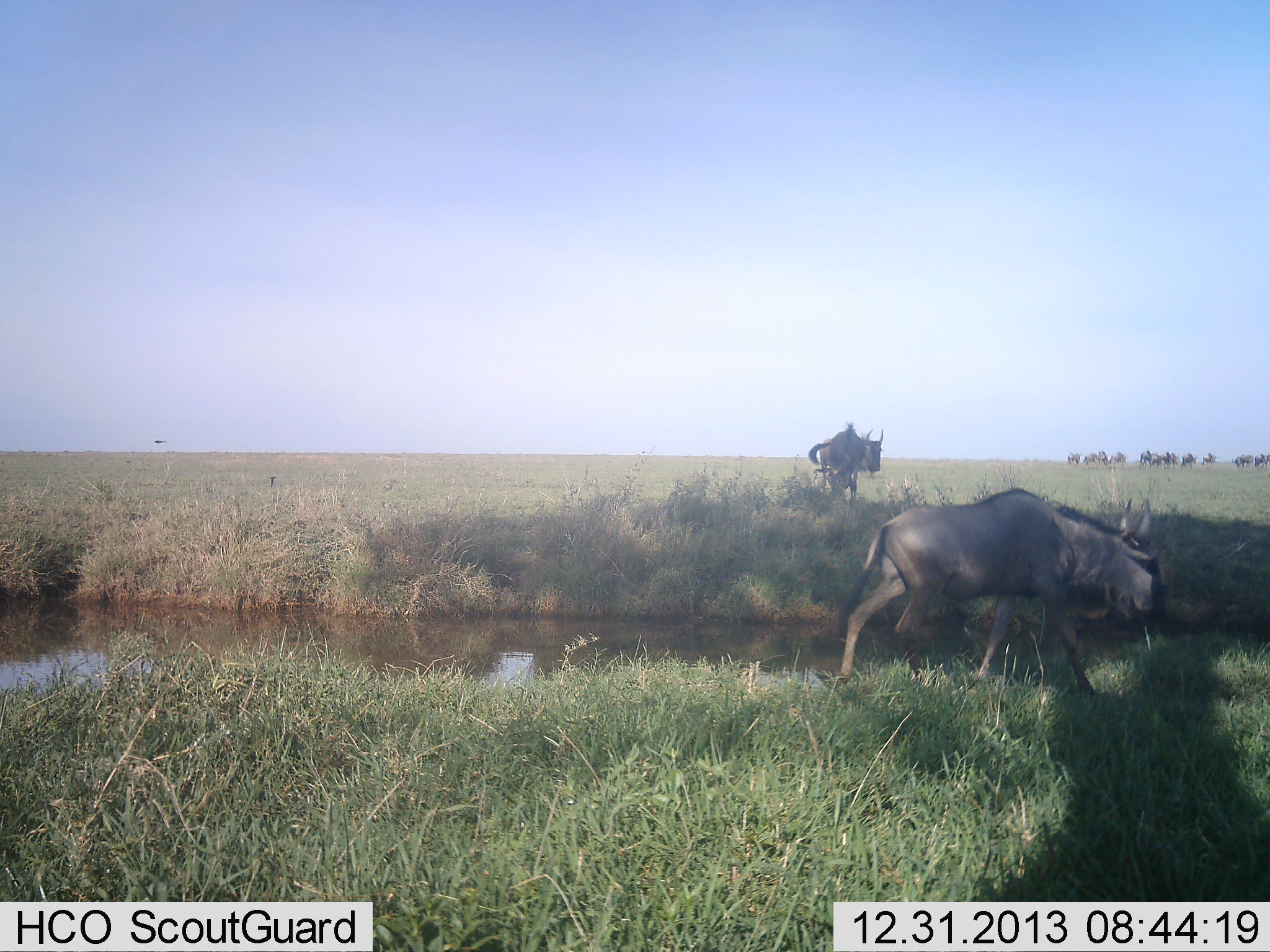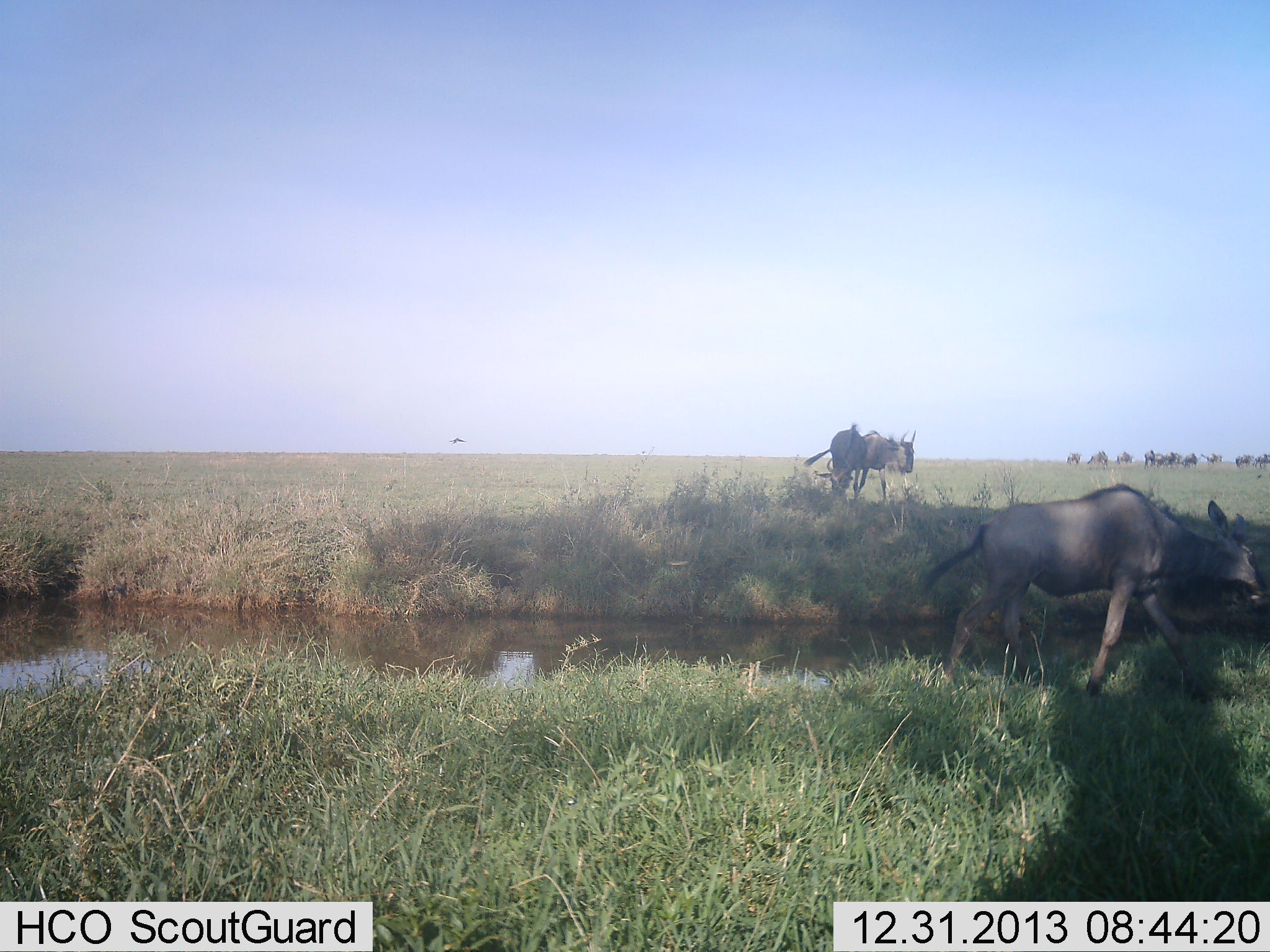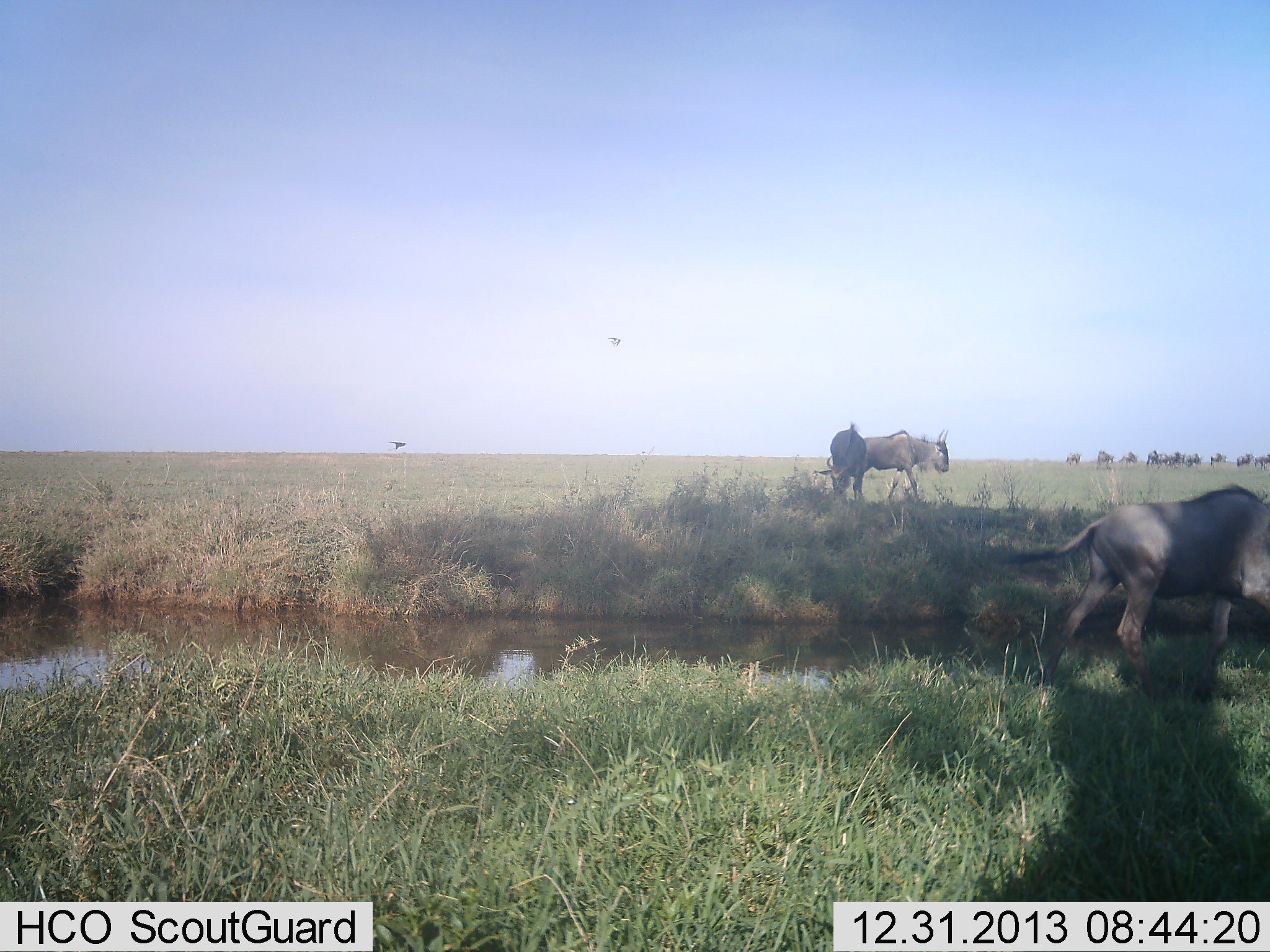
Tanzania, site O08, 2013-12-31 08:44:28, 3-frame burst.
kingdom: Animalia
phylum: Chordata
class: Mammalia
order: Artiodactyla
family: Bovidae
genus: Connochaetes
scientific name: Connochaetes taurinus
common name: blue wildebeest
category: wildebeest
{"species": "wildebeest (blue wildebeest) (Connochaetes taurinus)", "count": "11-50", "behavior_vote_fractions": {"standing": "14%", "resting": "0%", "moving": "93%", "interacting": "0%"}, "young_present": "7%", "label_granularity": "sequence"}